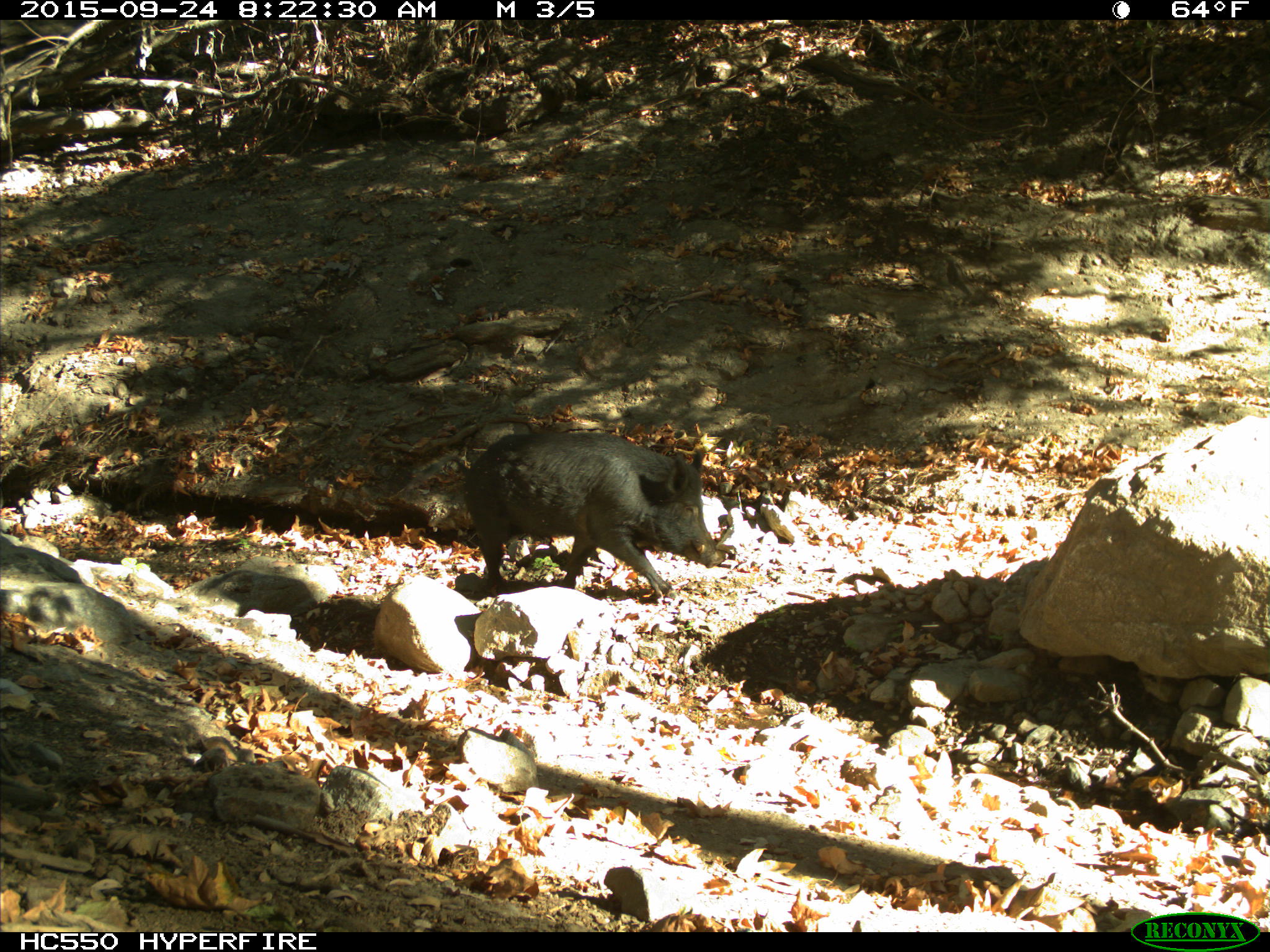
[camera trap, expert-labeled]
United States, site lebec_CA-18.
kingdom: Animalia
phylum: Chordata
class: Mammalia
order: Artiodactyla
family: Suidae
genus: Sus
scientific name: Sus scrofa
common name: wild boar